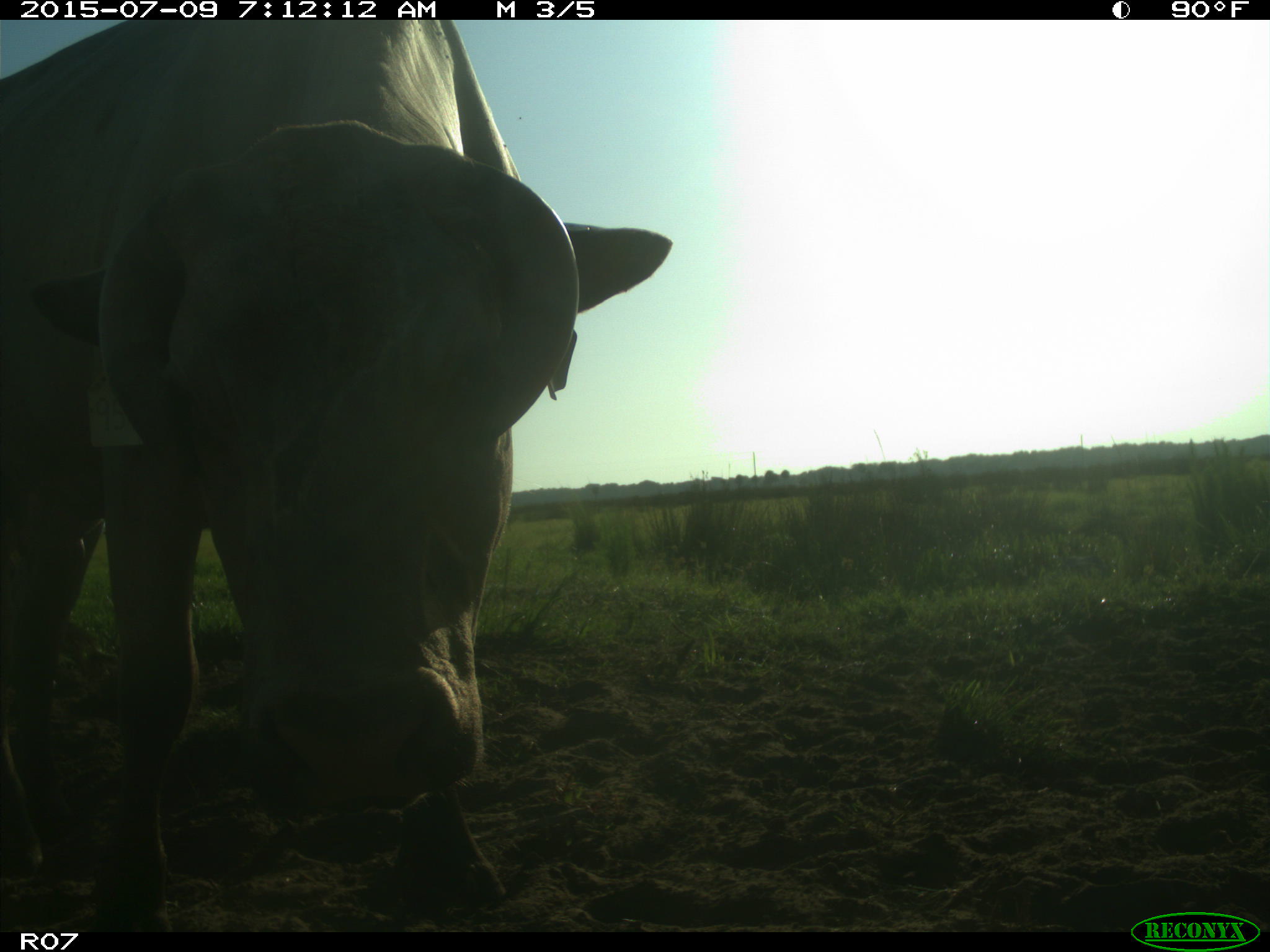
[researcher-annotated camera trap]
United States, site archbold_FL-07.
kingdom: Animalia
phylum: Chordata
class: Mammalia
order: Artiodactyla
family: Bovidae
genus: Bos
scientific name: Bos taurus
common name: domestic cow